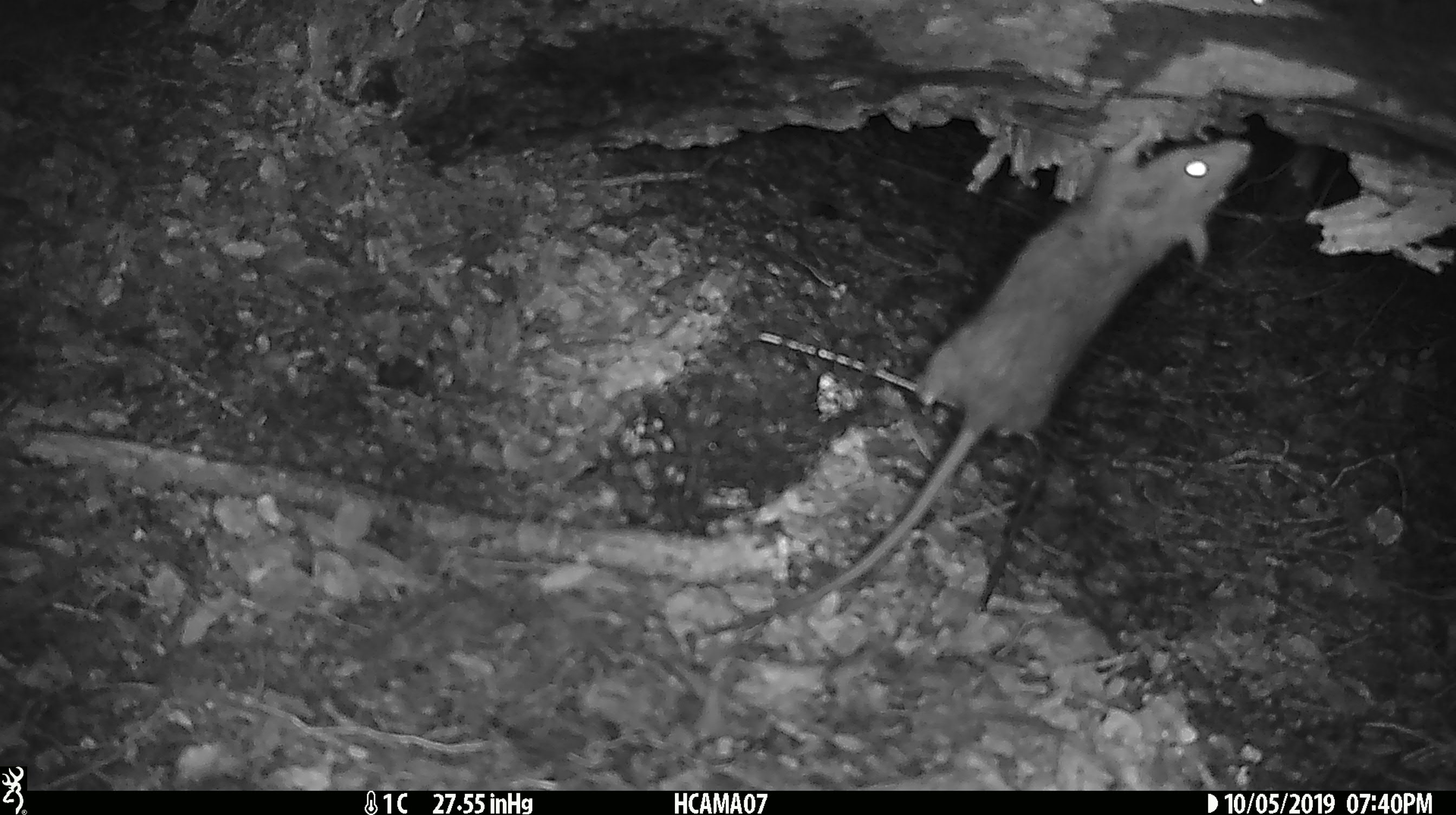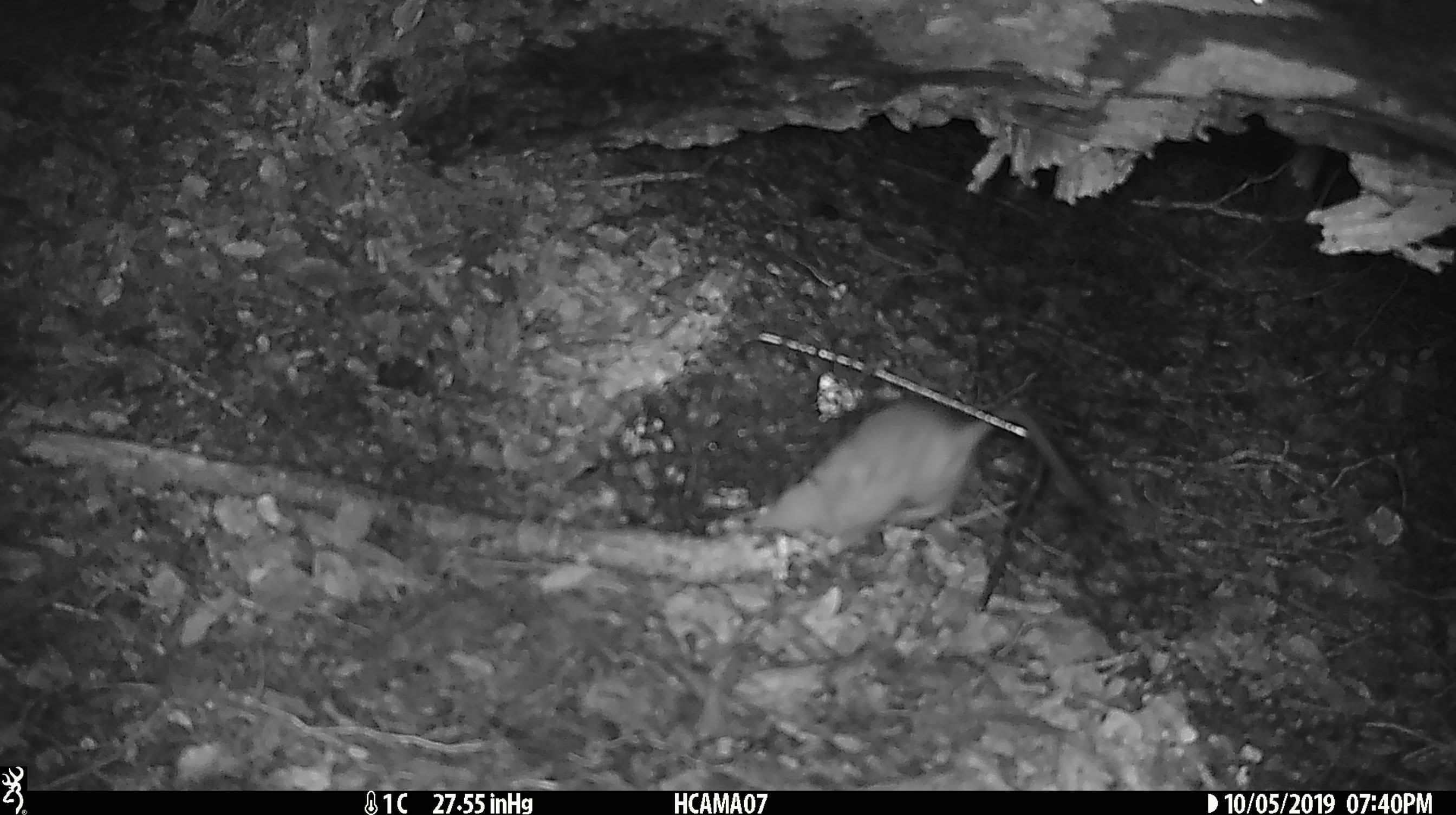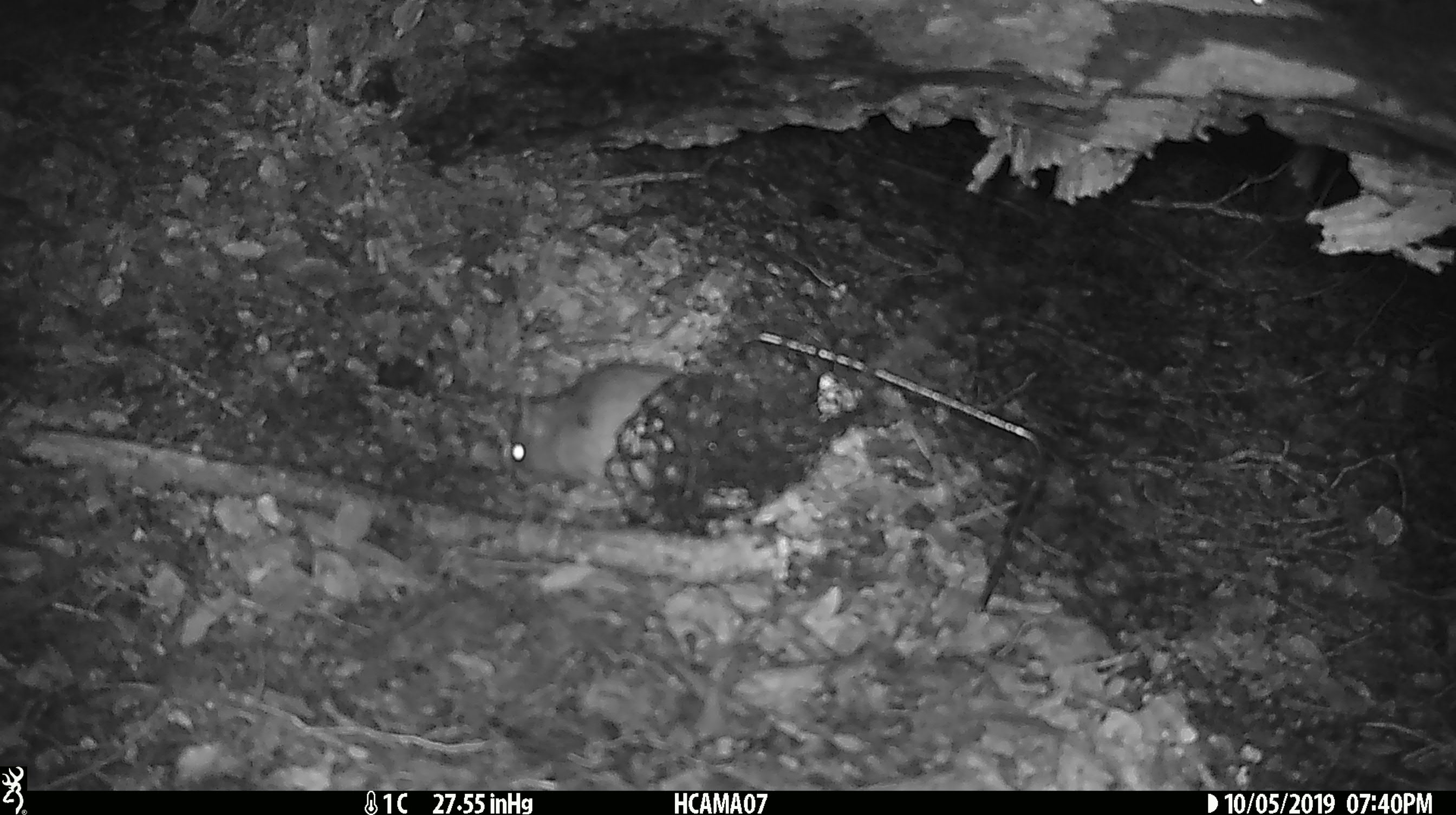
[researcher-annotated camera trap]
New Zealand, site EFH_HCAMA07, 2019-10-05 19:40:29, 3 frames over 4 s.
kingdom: Animalia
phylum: Chordata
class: Mammalia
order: Rodentia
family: Muridae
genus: Rattus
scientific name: Rattus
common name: rat